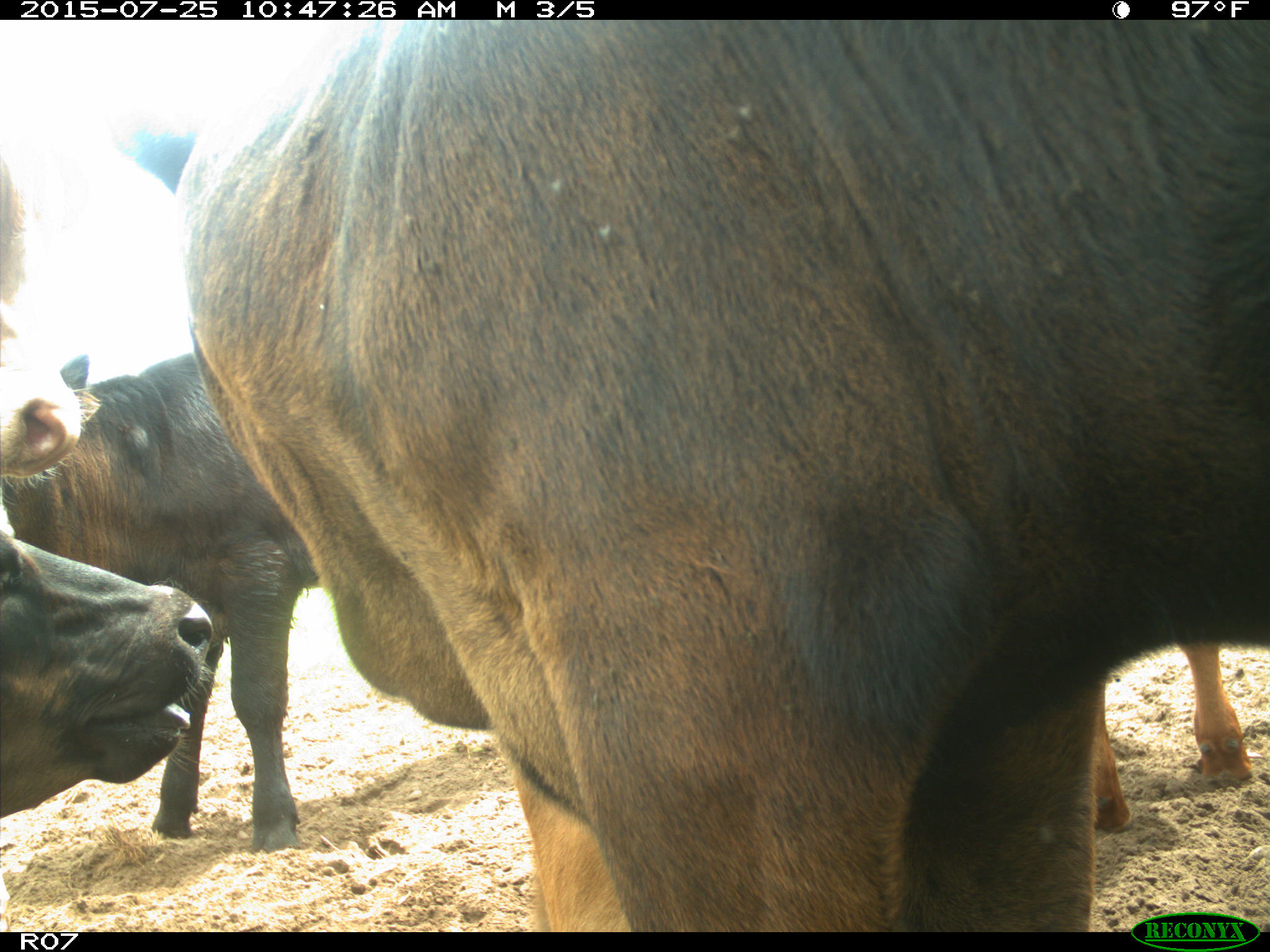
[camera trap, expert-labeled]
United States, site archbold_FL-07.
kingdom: Animalia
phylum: Chordata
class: Mammalia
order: Artiodactyla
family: Bovidae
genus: Bos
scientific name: Bos taurus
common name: domestic cow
Bos taurus (domestic cow).